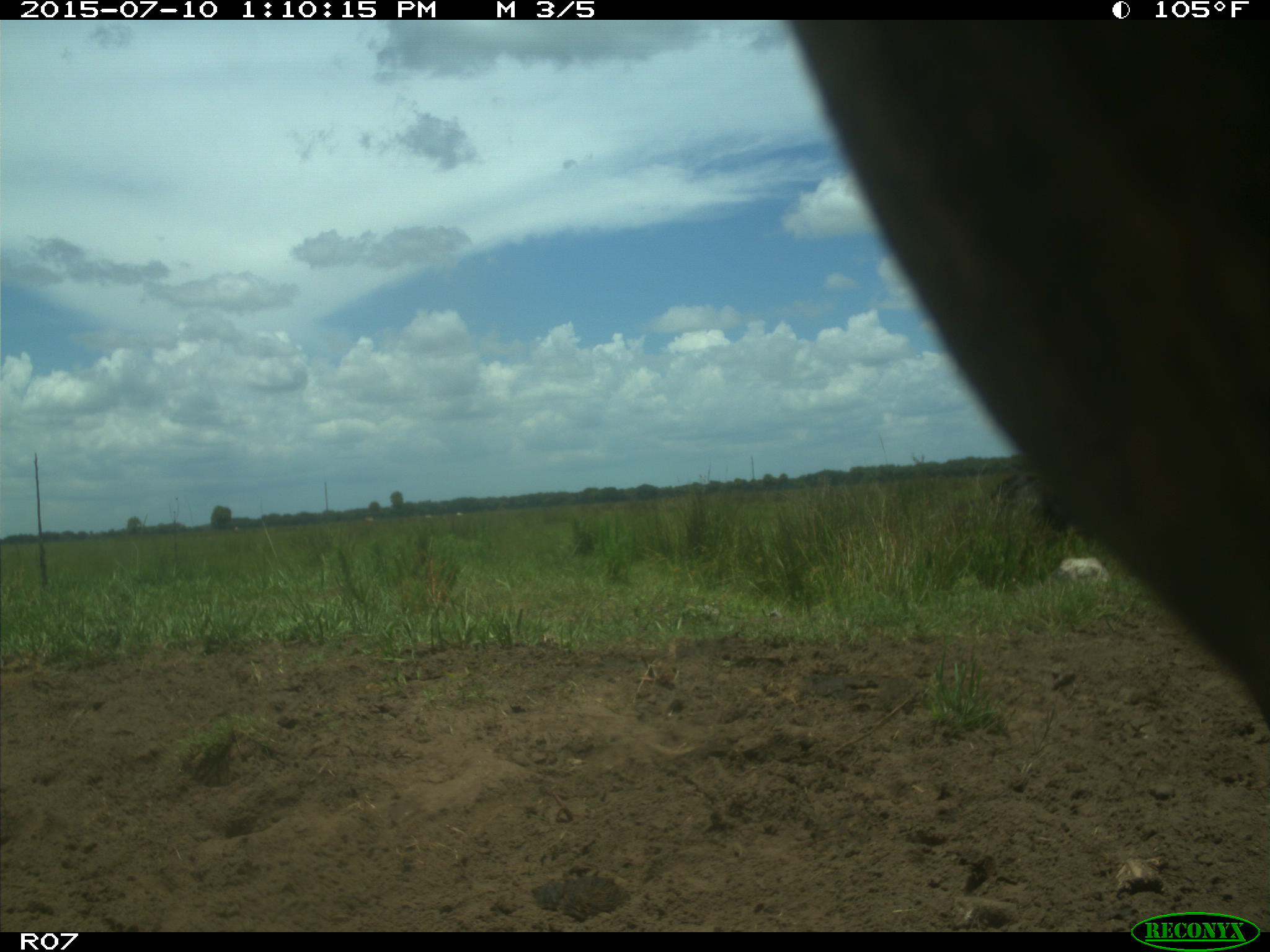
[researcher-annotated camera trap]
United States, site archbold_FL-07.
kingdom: Animalia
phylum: Chordata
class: Mammalia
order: Artiodactyla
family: Bovidae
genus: Bos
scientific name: Bos taurus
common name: domestic cow